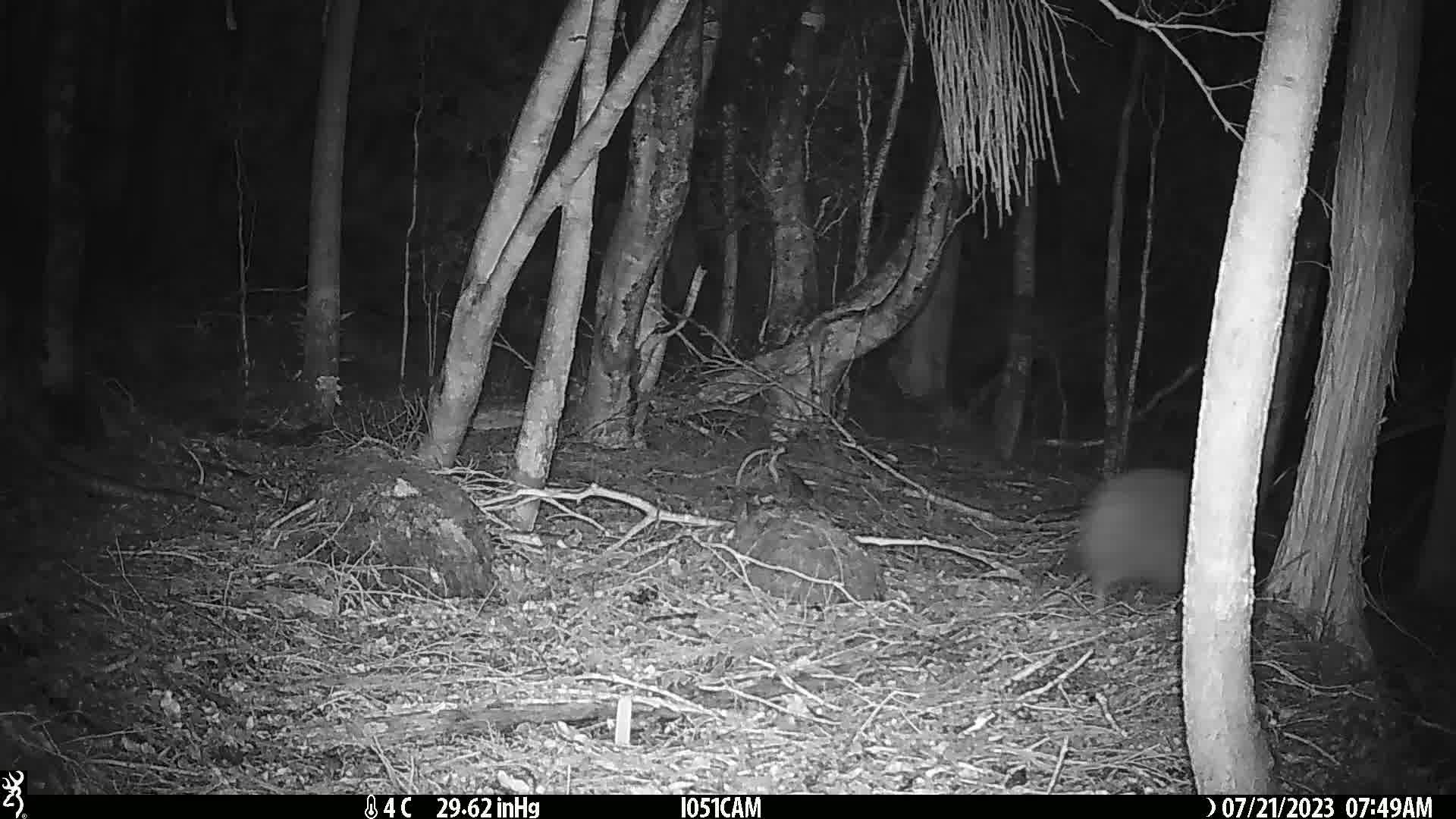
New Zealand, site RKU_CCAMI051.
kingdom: Animalia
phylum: Chordata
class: Aves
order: Apterygiformes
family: Apterygidae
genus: Apteryx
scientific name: Apteryx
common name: kiwi